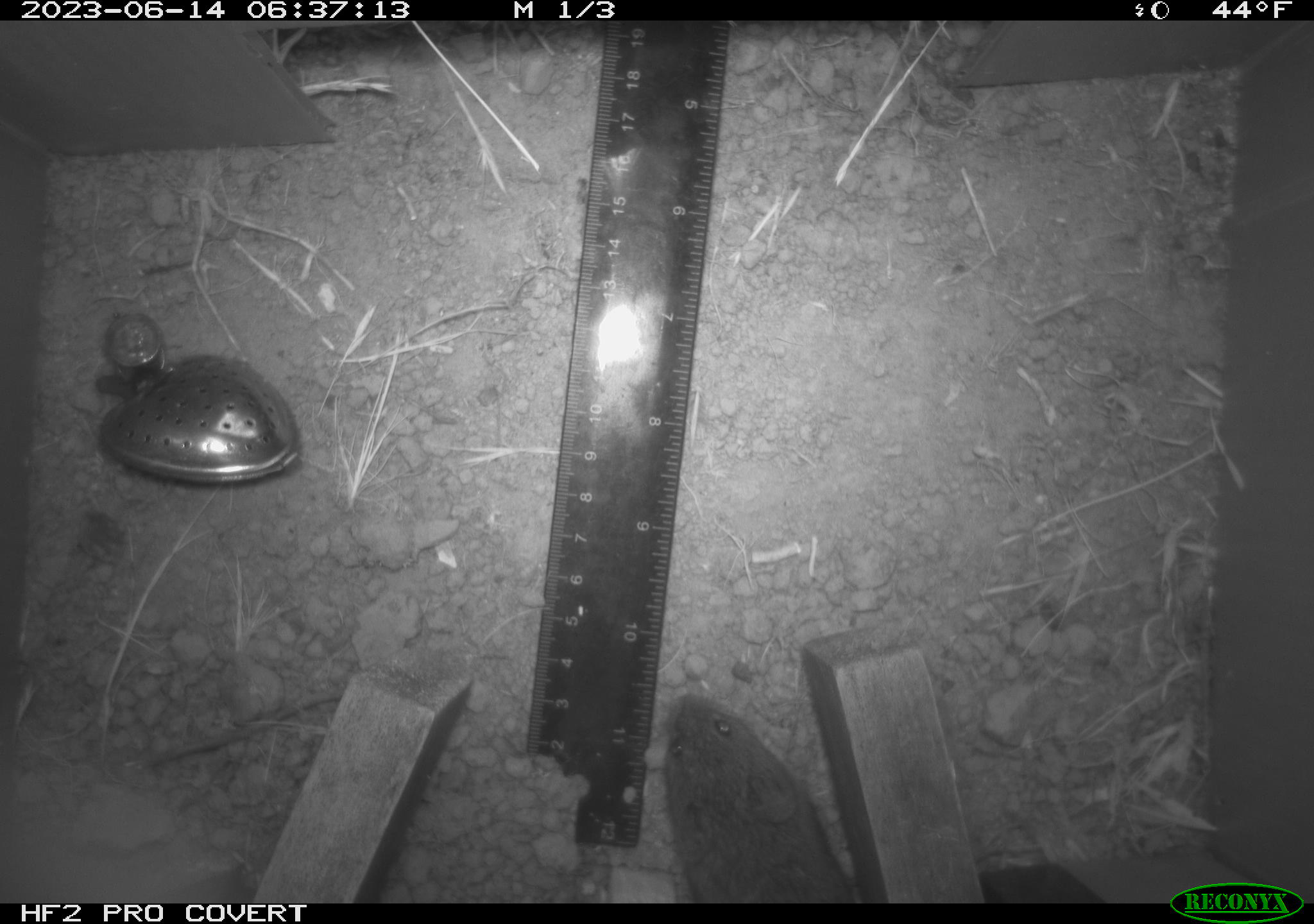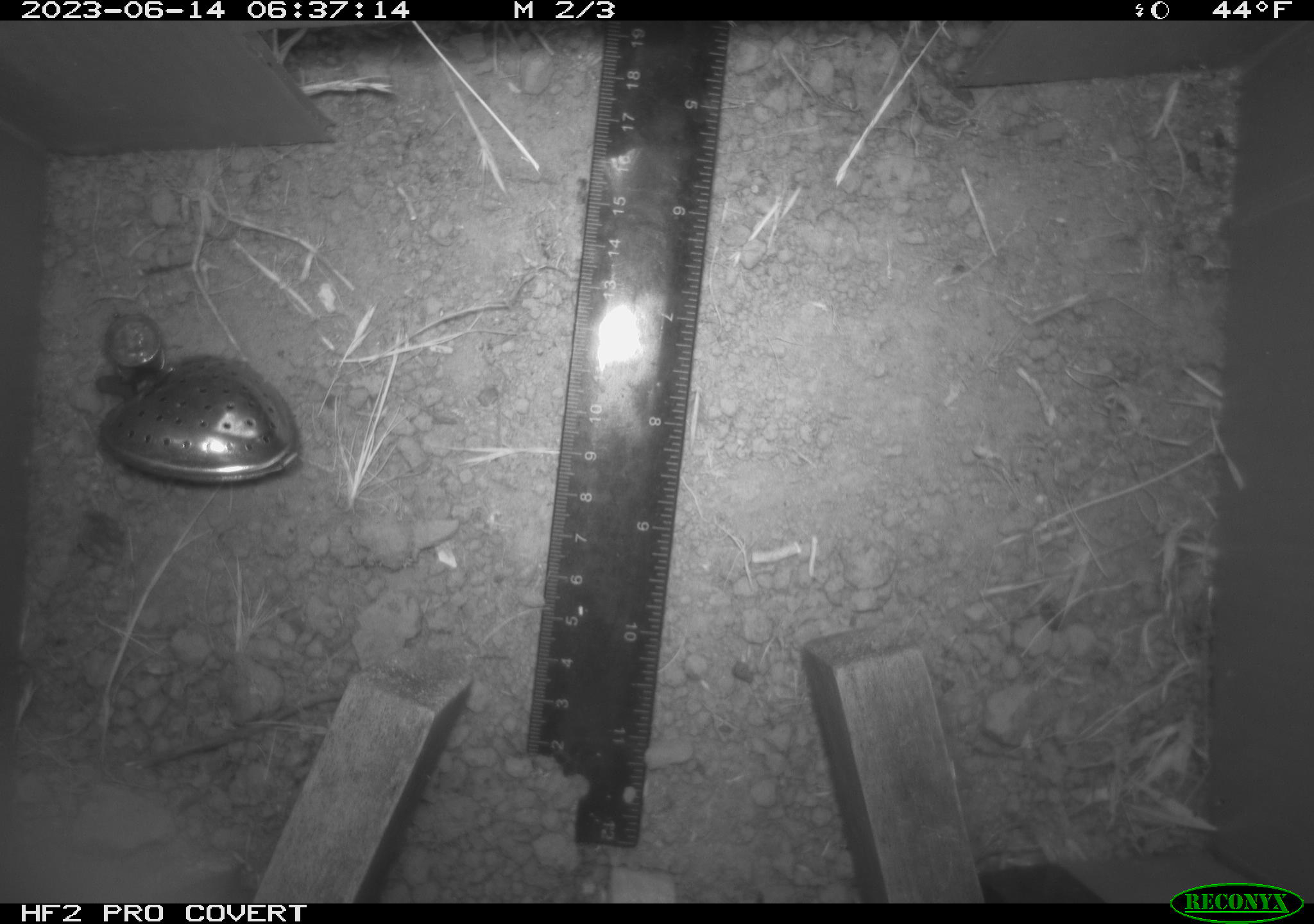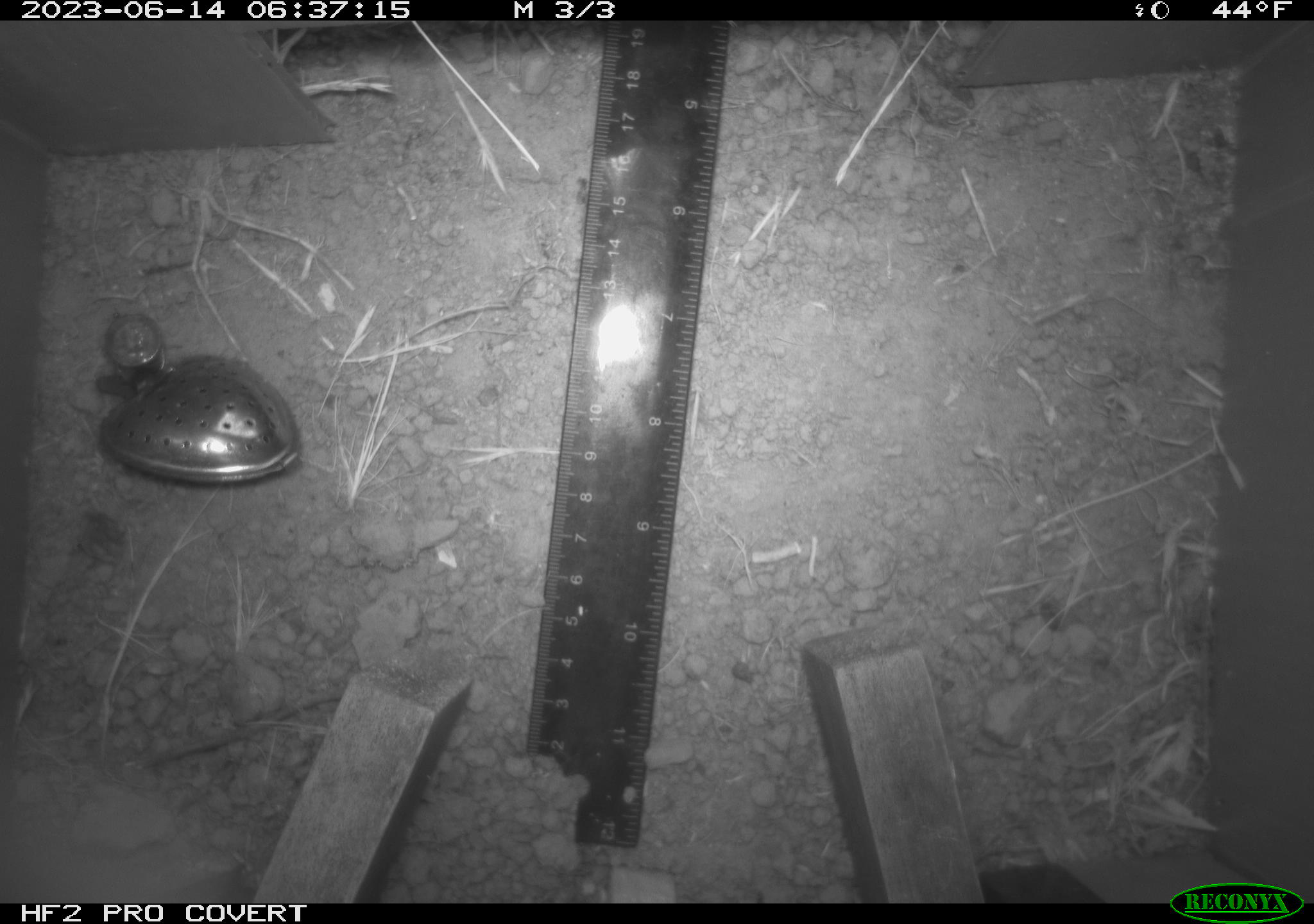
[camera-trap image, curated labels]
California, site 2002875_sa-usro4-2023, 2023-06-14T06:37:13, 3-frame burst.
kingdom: Animalia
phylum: Chordata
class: Mammalia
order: Rodentia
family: Cricetidae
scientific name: Arvicolinae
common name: voles, lemmings, and muskrats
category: arvicolinae subfamily